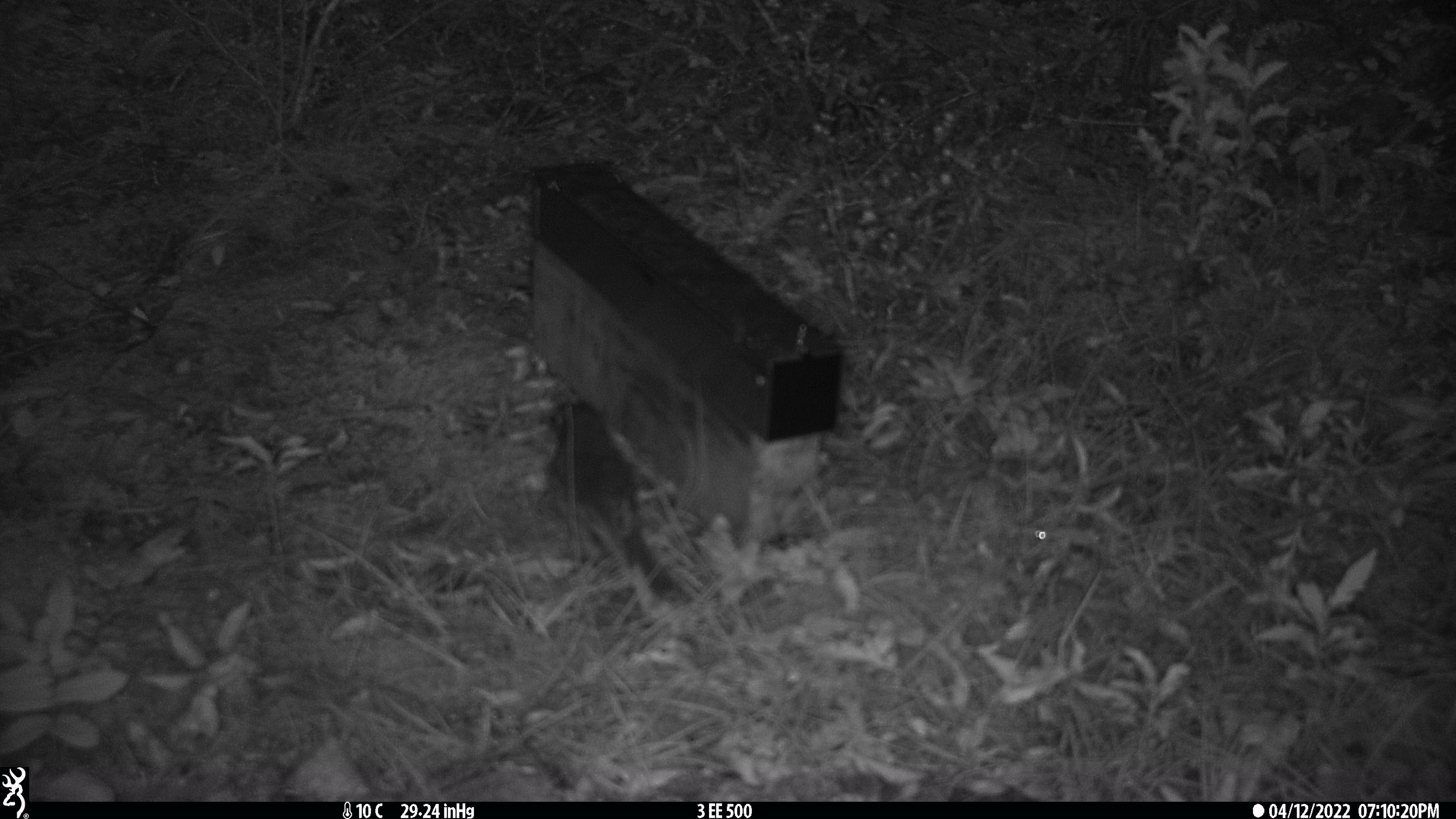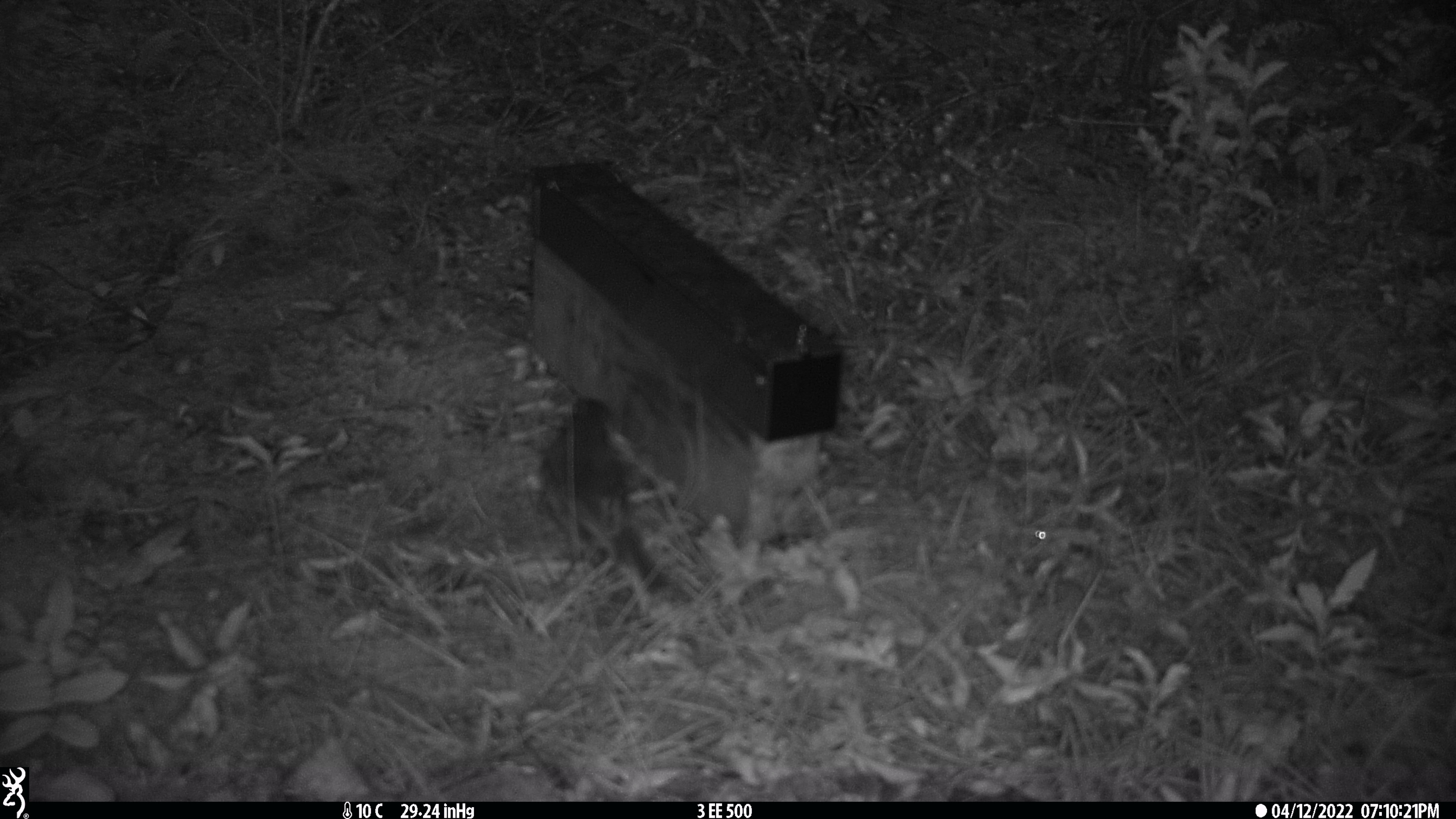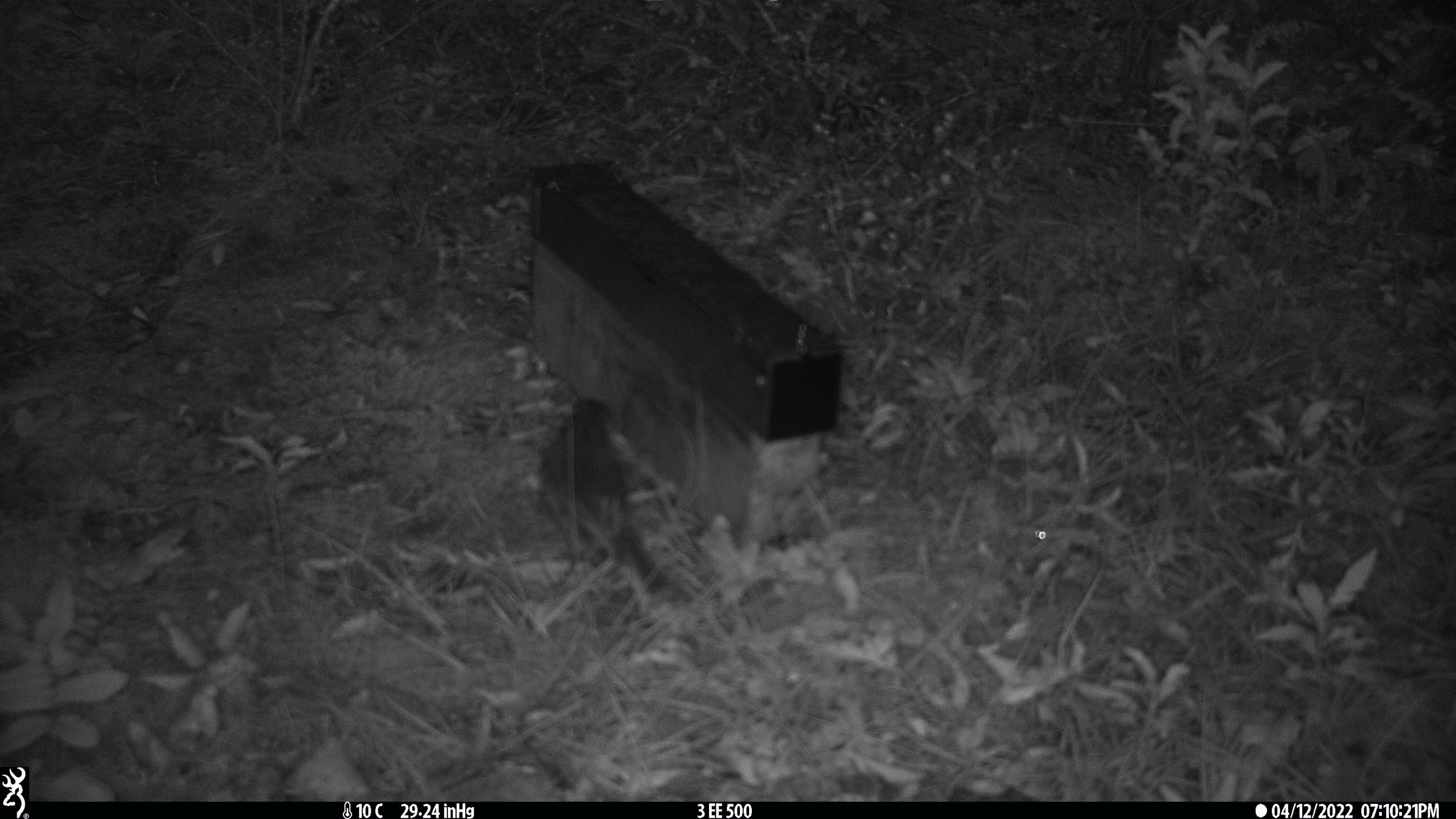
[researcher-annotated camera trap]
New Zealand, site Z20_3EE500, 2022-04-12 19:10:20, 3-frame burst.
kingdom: Animalia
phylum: Chordata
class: Aves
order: Passeriformes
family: Petroicidae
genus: Petroica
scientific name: Petroica macrocephala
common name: tomtit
Tomtit (Petroica macrocephala).